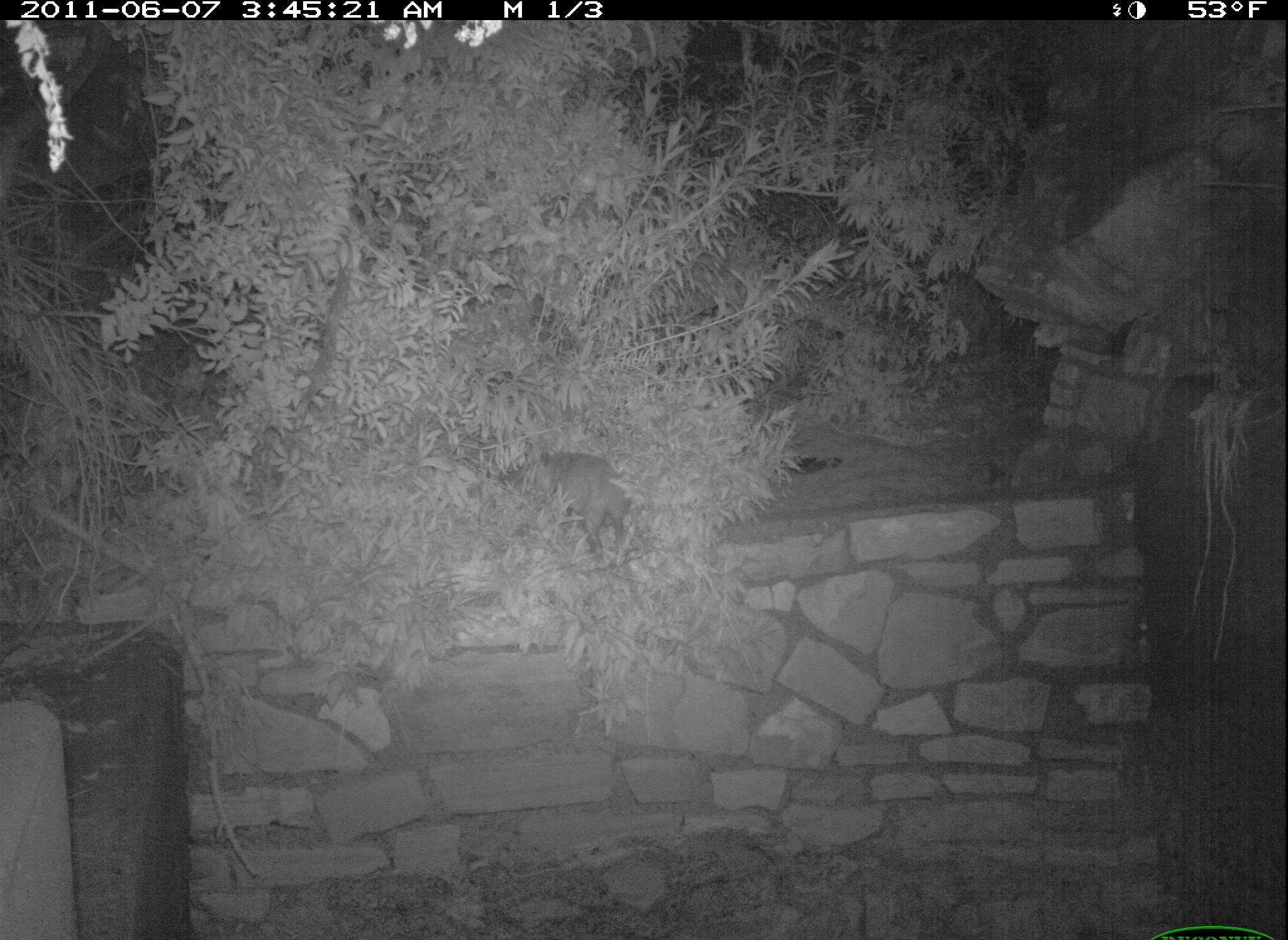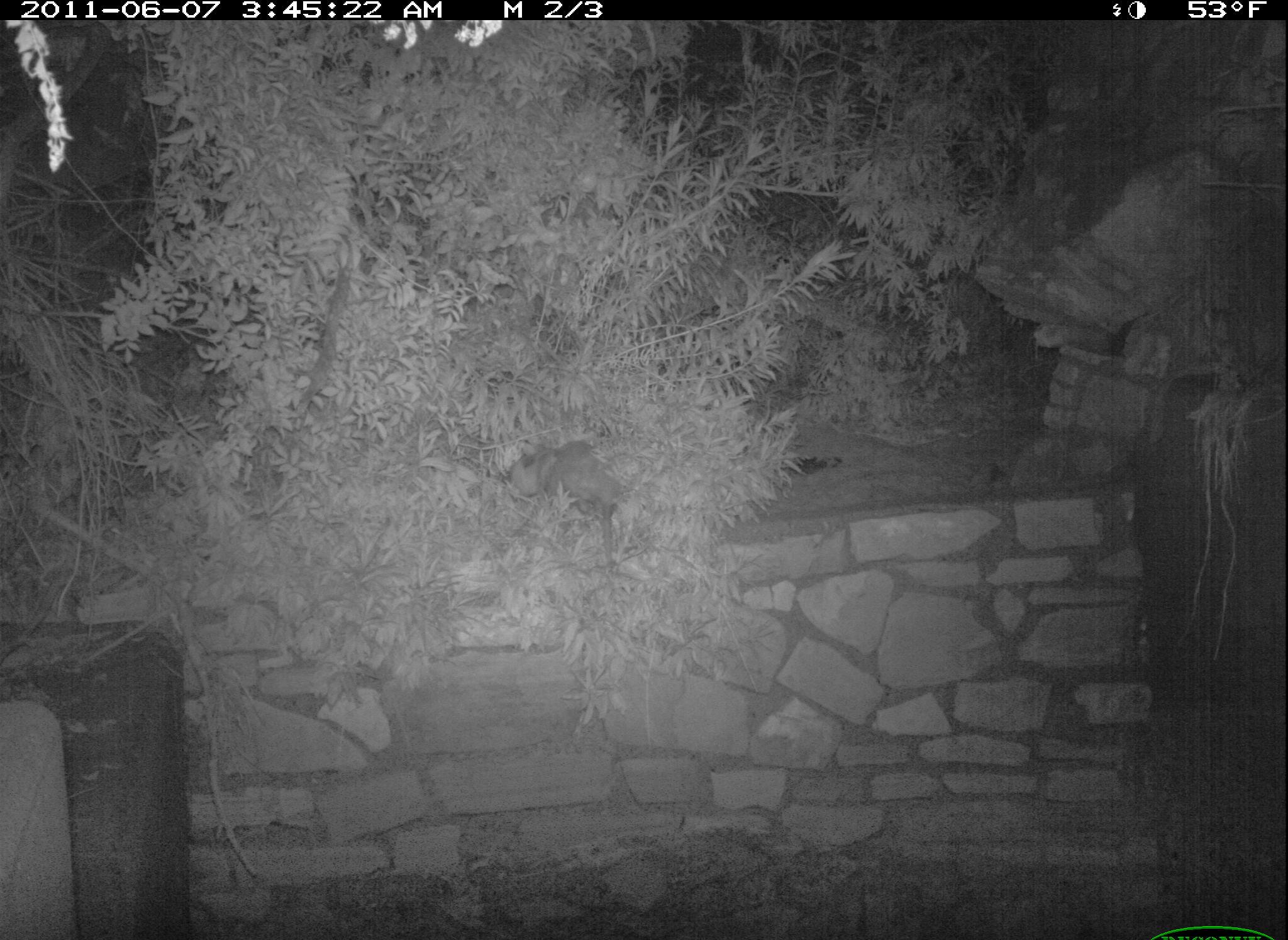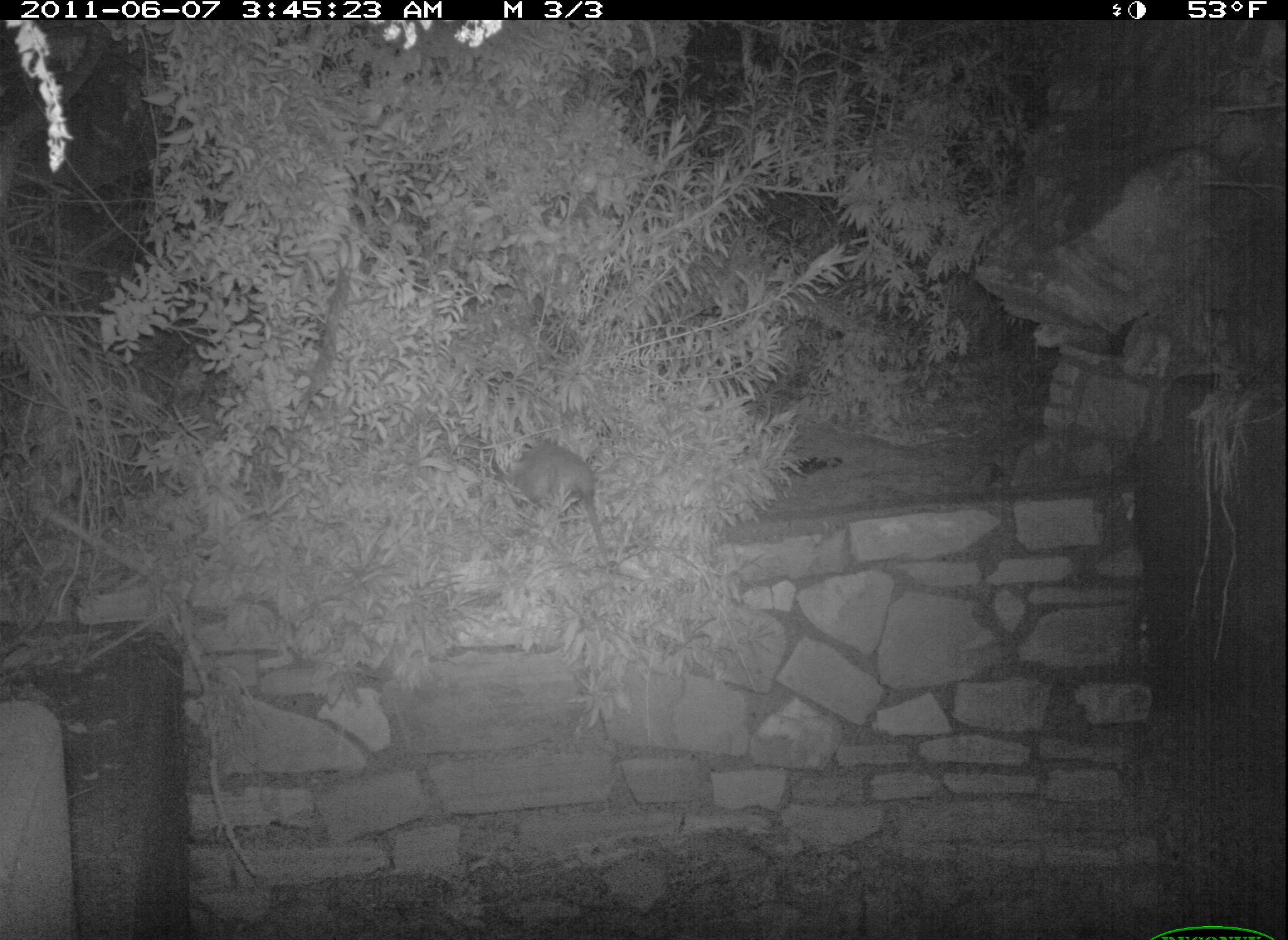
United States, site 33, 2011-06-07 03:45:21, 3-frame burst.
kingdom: Animalia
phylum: Chordata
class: Mammalia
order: Didelphimorphia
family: Didelphidae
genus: Didelphis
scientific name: Didelphis virginiana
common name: virginia opossum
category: opossum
Opossum (virginia opossum) (Didelphis virginiana).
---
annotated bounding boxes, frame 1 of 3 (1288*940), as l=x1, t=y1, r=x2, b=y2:
opossum: l=509, t=424, r=647, b=570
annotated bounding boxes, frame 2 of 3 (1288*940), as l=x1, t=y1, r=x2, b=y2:
opossum: l=535, t=425, r=644, b=554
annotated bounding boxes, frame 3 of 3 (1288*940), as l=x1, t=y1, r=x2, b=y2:
opossum: l=462, t=416, r=634, b=570